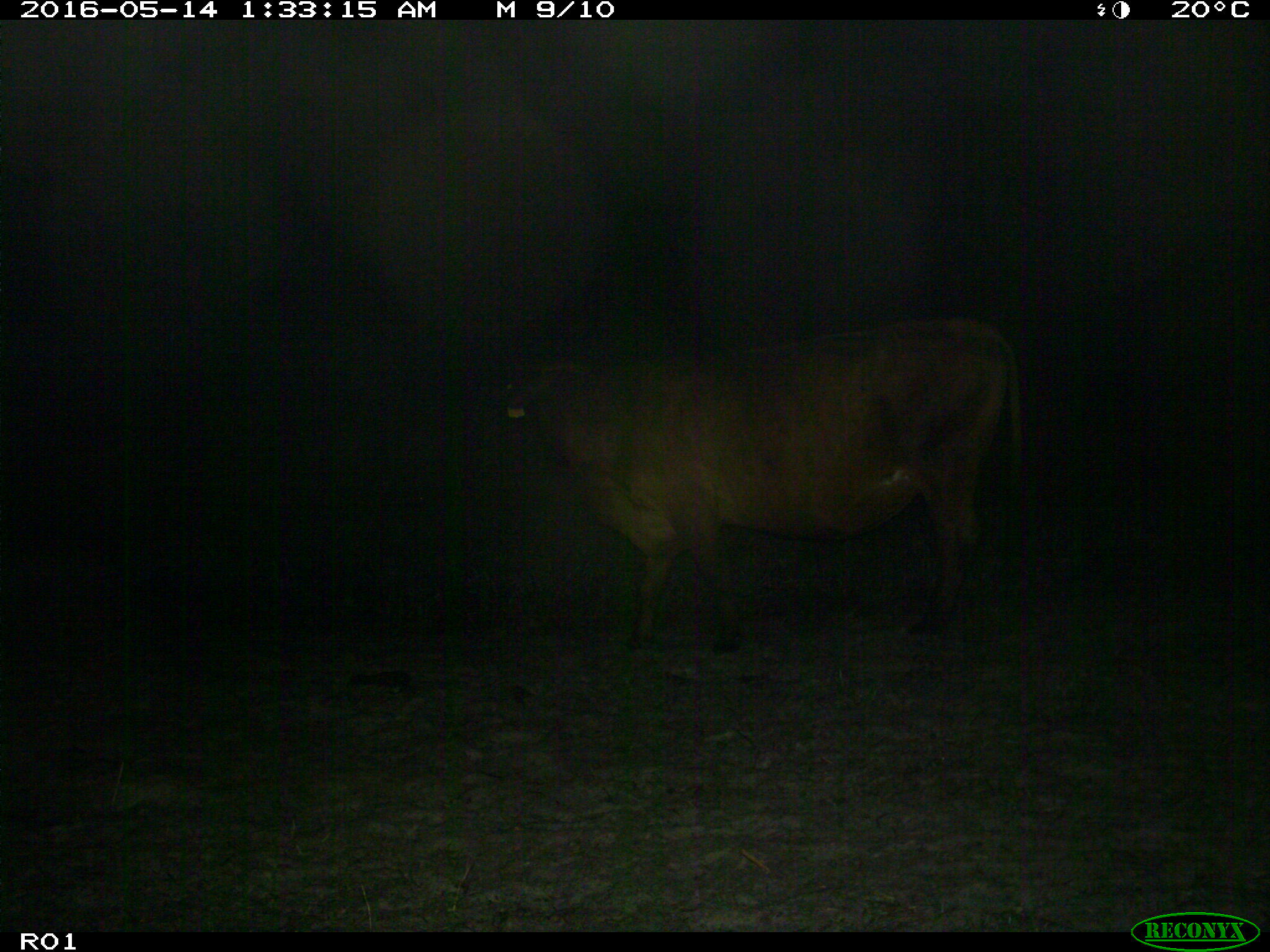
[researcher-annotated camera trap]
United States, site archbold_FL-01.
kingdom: Animalia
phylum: Chordata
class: Mammalia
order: Artiodactyla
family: Bovidae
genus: Bos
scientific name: Bos taurus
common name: domestic cow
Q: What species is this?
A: Bos taurus (domestic cow).